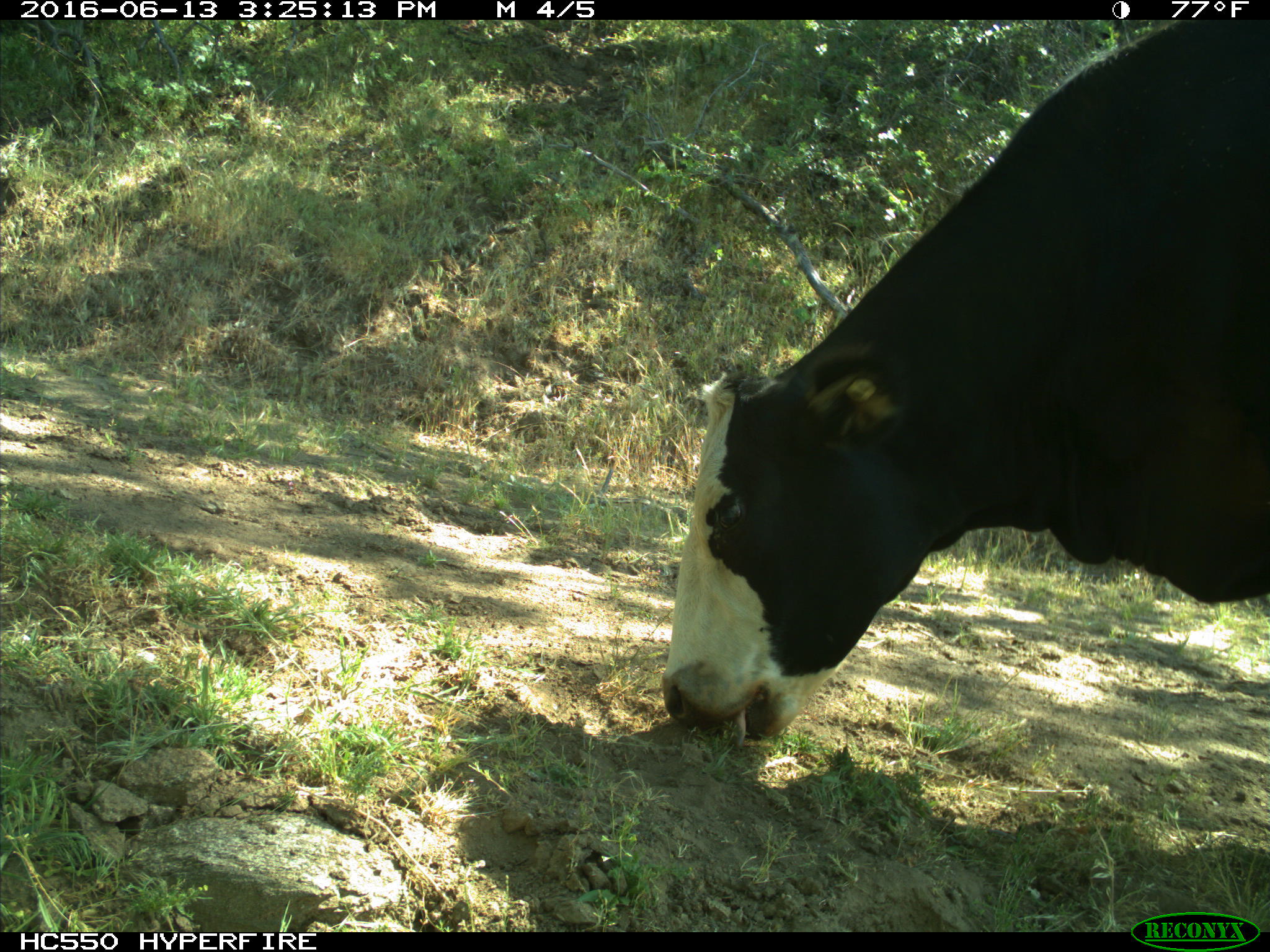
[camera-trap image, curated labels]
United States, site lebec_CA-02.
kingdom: Animalia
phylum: Chordata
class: Mammalia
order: Artiodactyla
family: Bovidae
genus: Bos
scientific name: Bos taurus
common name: domestic cow